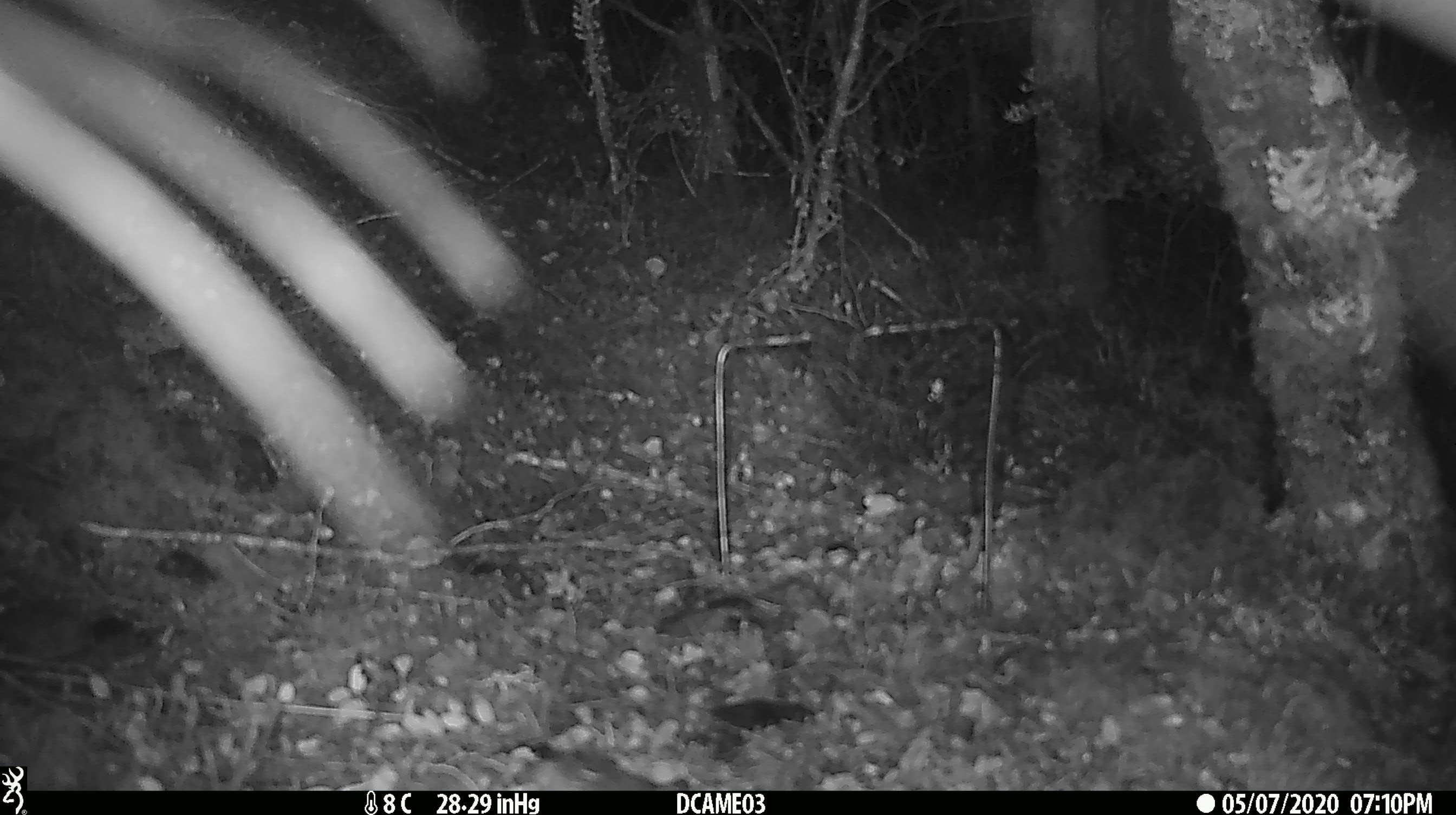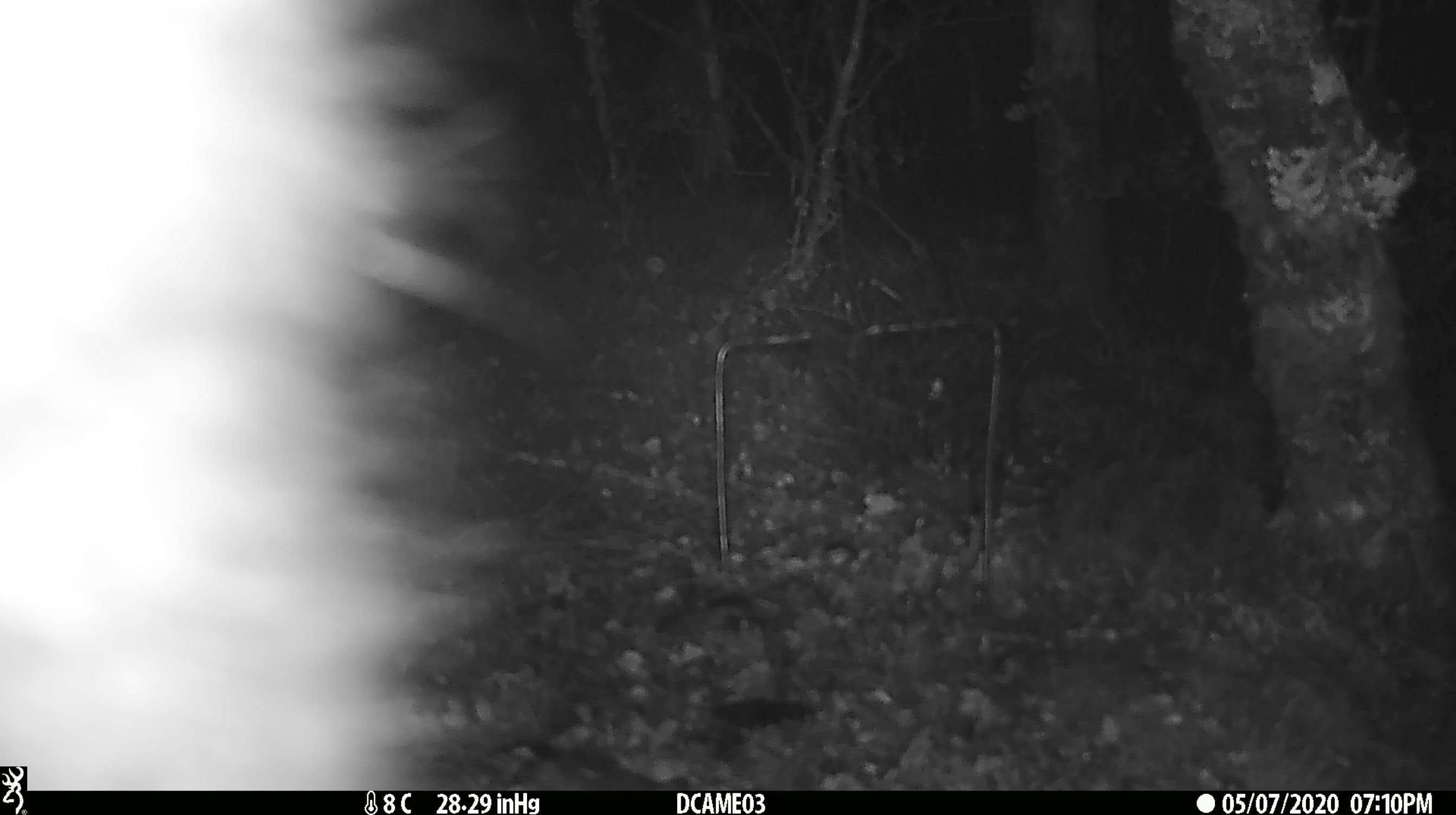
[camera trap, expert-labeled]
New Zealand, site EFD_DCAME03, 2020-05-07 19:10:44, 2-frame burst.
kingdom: Animalia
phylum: Chordata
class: Mammalia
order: Diprotodontia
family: Phalangeridae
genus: Trichosurus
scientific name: Trichosurus vulpecula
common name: common brushtail possum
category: possum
Possum (common brushtail possum) (Trichosurus vulpecula).